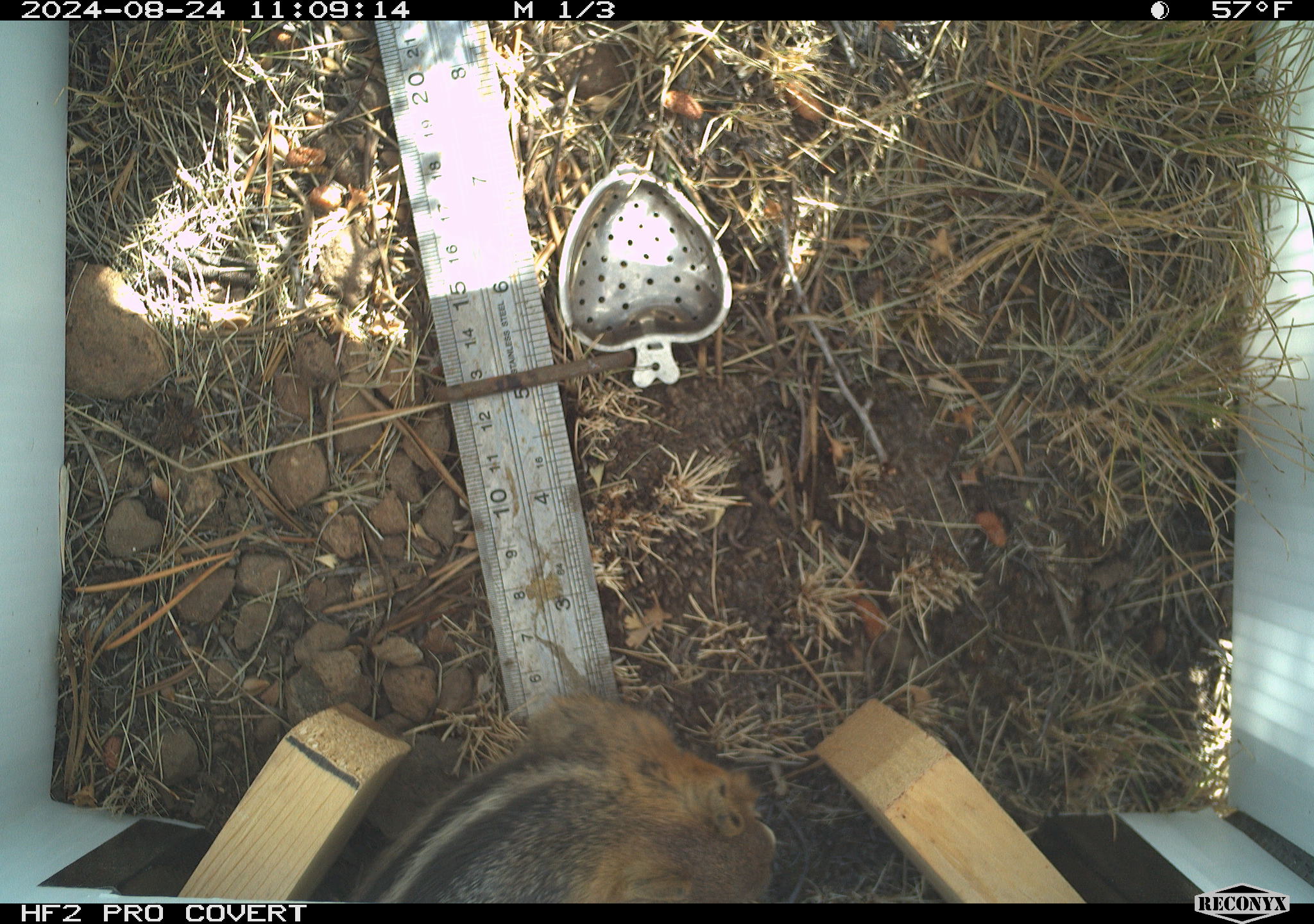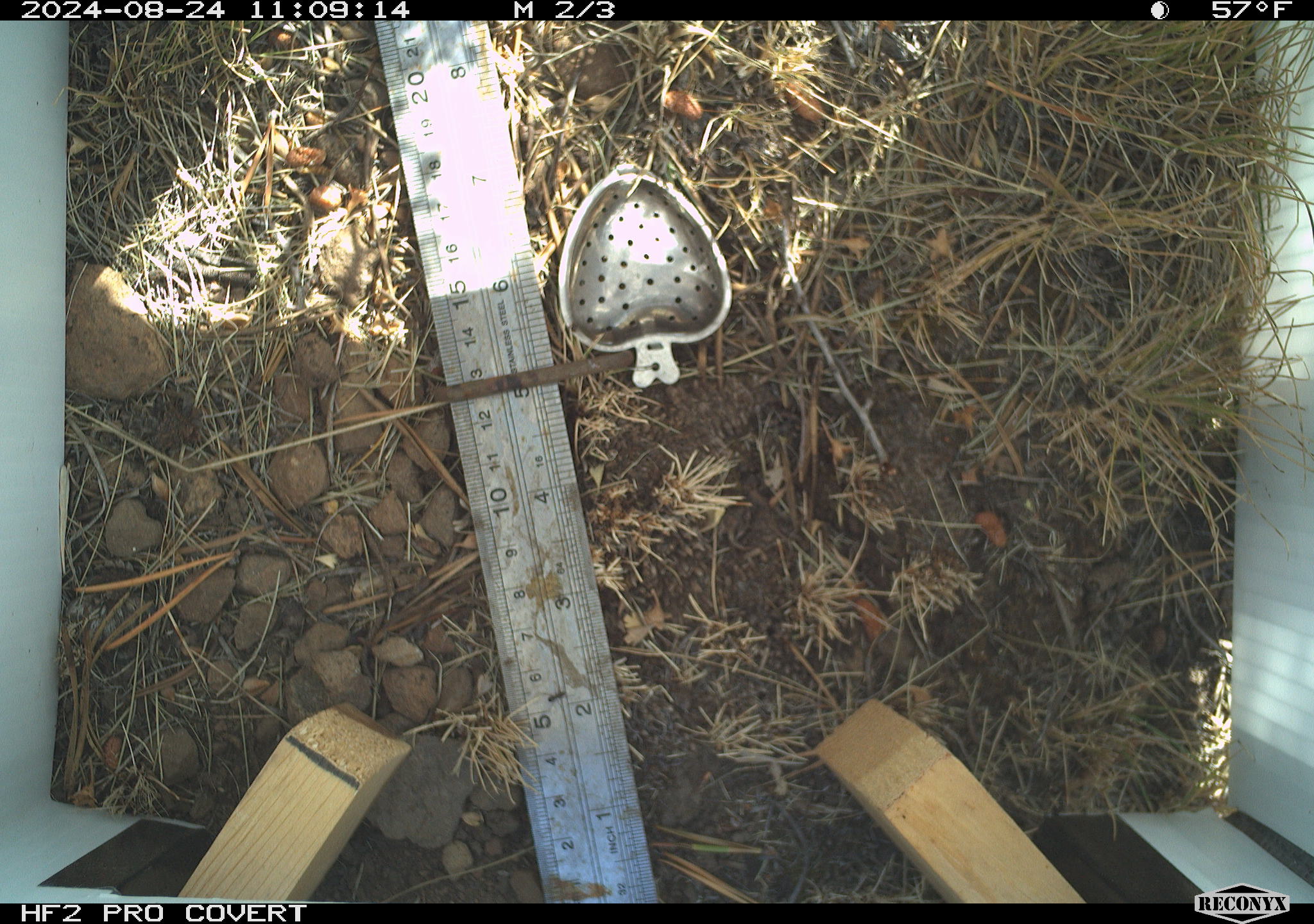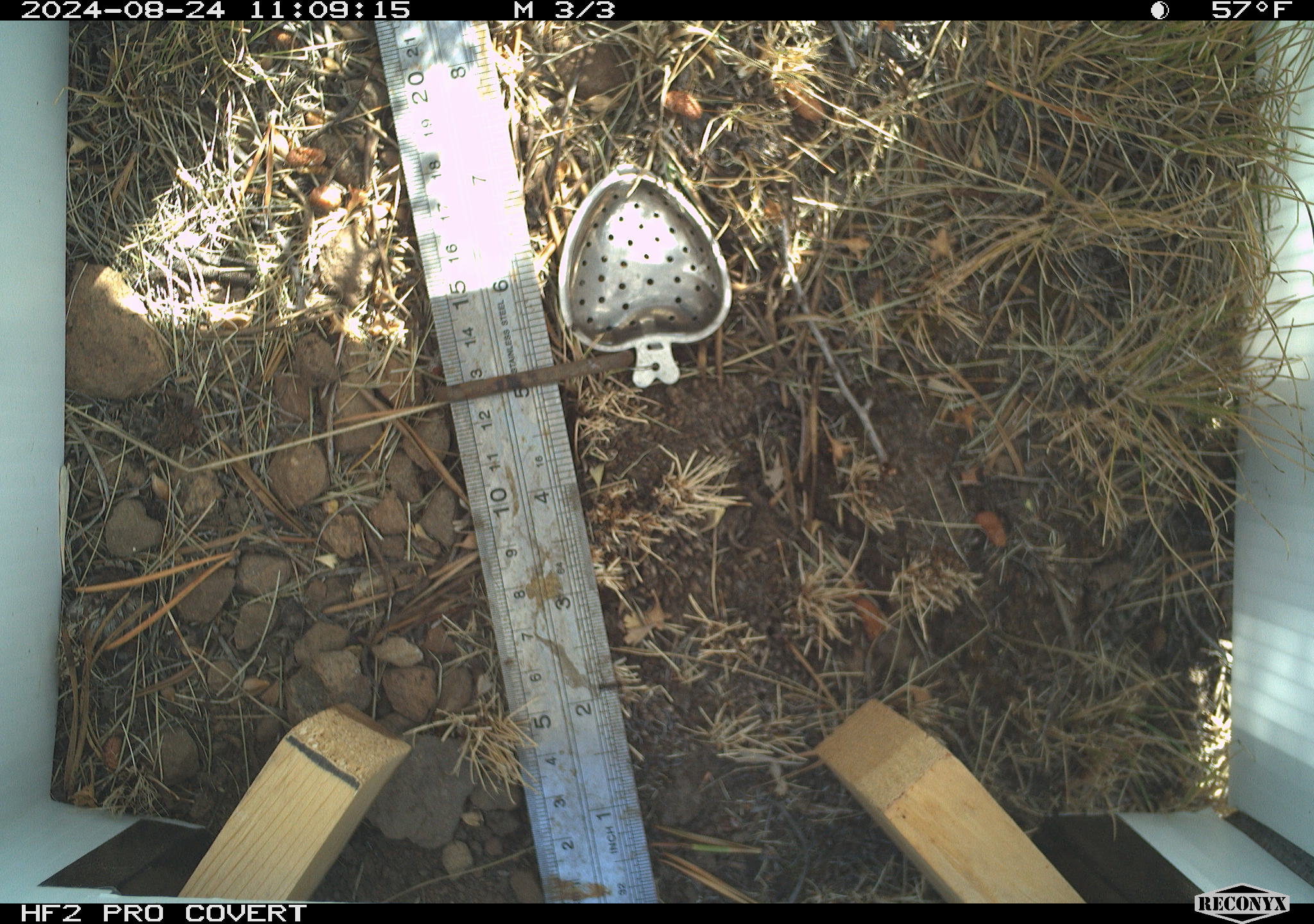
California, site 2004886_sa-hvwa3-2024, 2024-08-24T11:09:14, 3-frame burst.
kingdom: Animalia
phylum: Chordata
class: Mammalia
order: Rodentia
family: Sciuridae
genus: Neotamias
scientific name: Neotamias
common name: western chipmunks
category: neotamias species